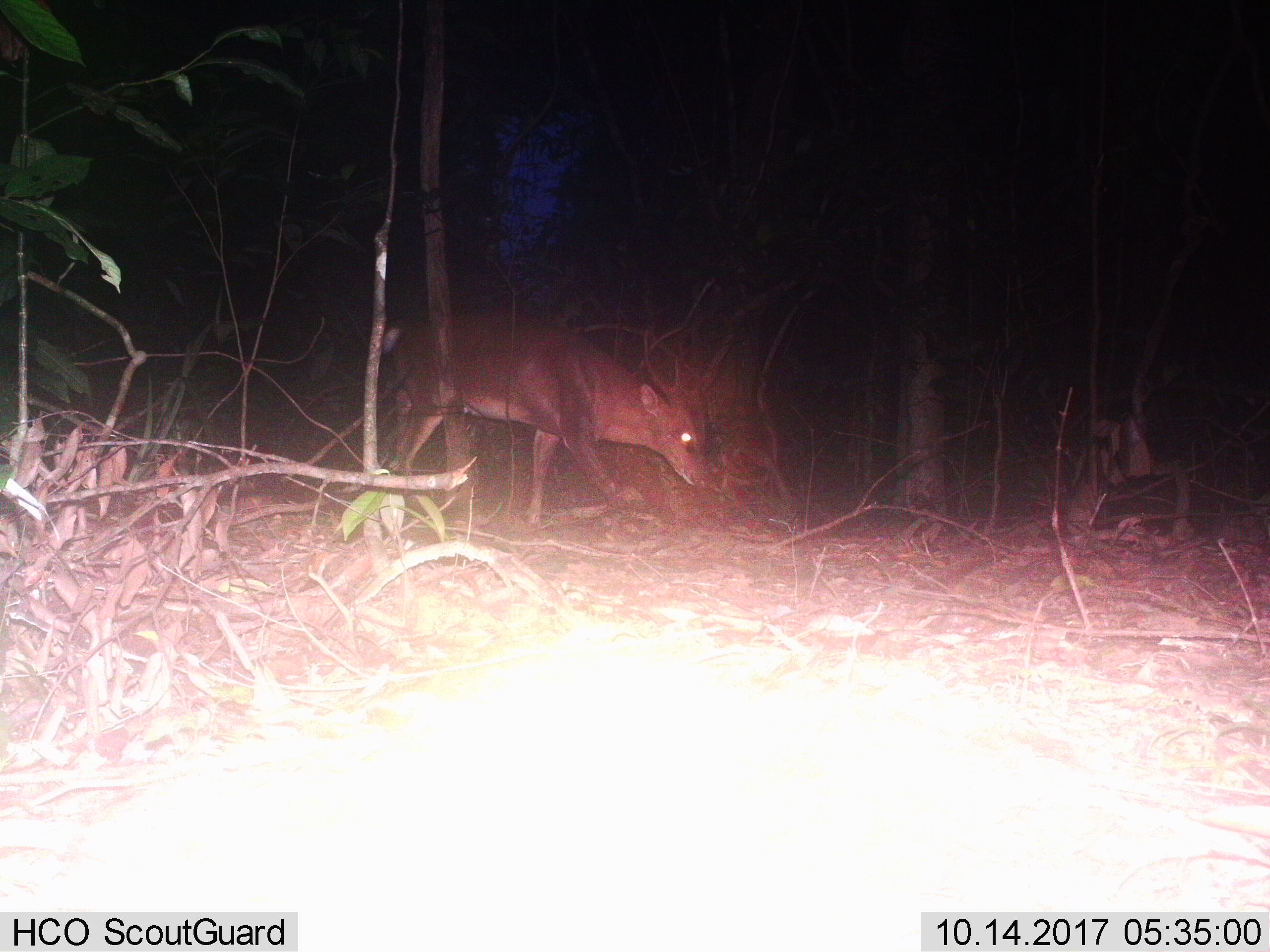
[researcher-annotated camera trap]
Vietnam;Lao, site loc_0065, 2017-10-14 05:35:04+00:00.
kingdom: Animalia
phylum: Chordata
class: Mammalia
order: Artiodactyla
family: Cervidae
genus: Muntiacus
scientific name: Muntiacus vuquangensis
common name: large-antlered muntjac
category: large antlered muntjac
Large antlered muntjac (large-antlered muntjac) (Muntiacus vuquangensis). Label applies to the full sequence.